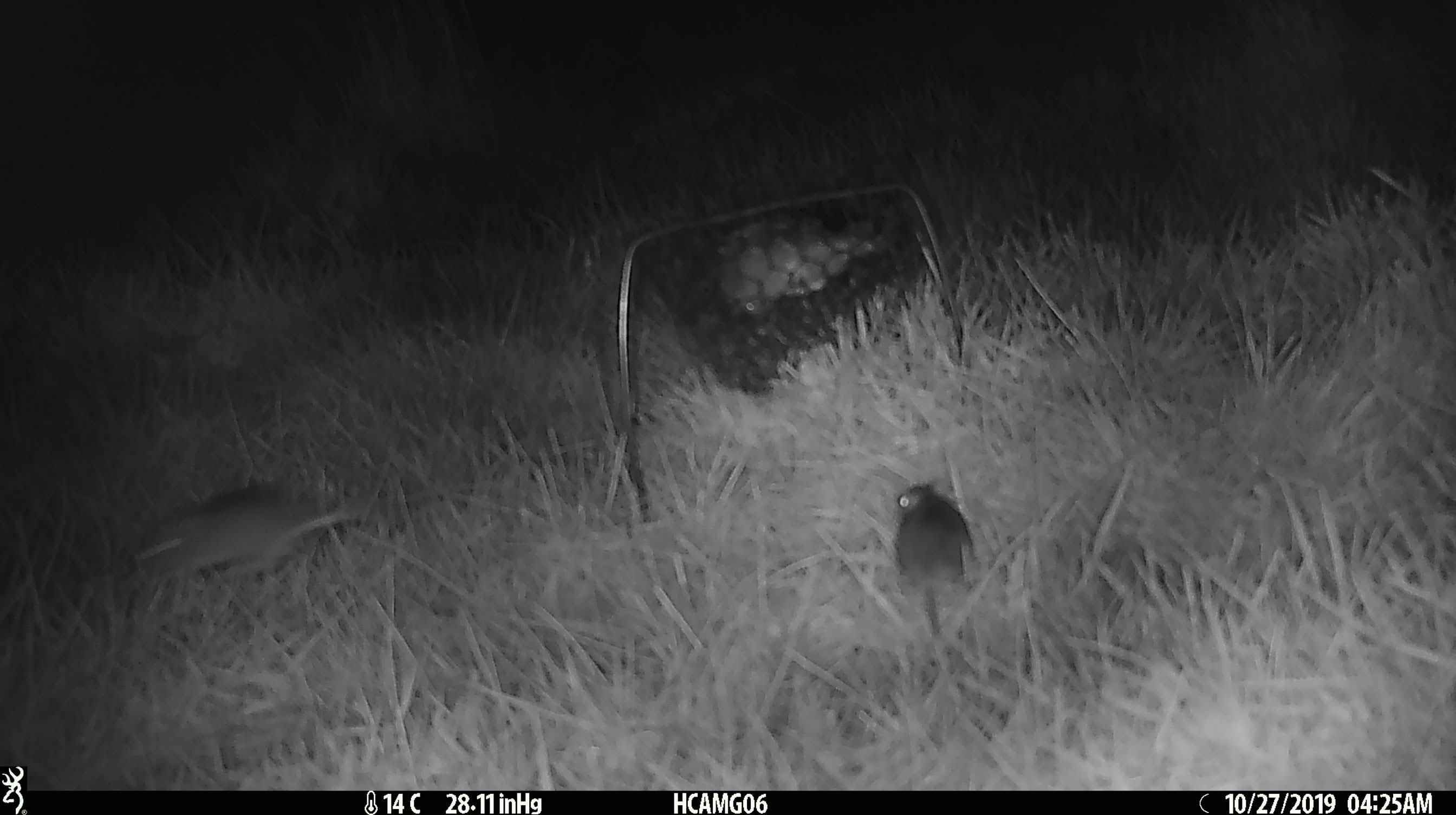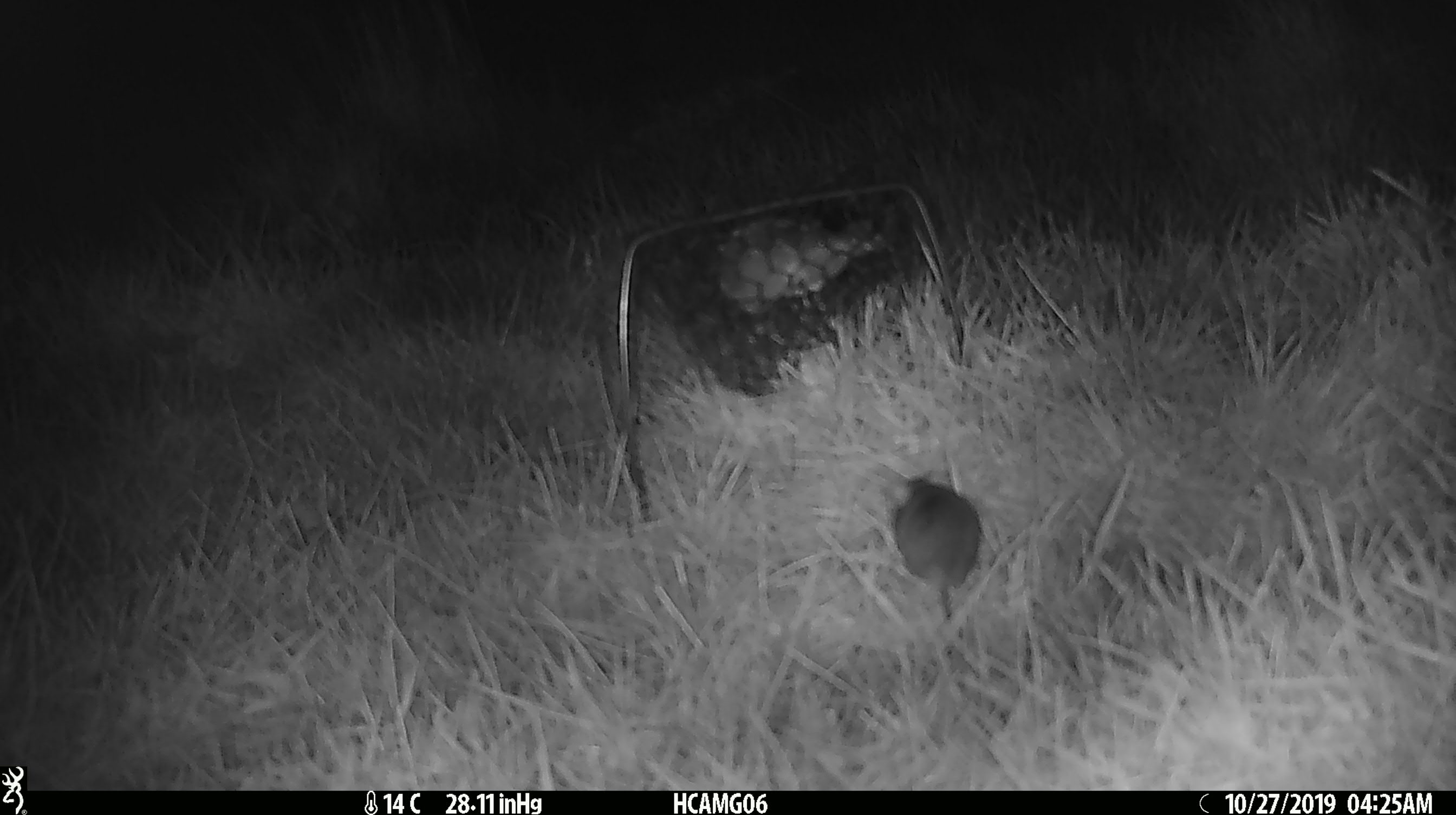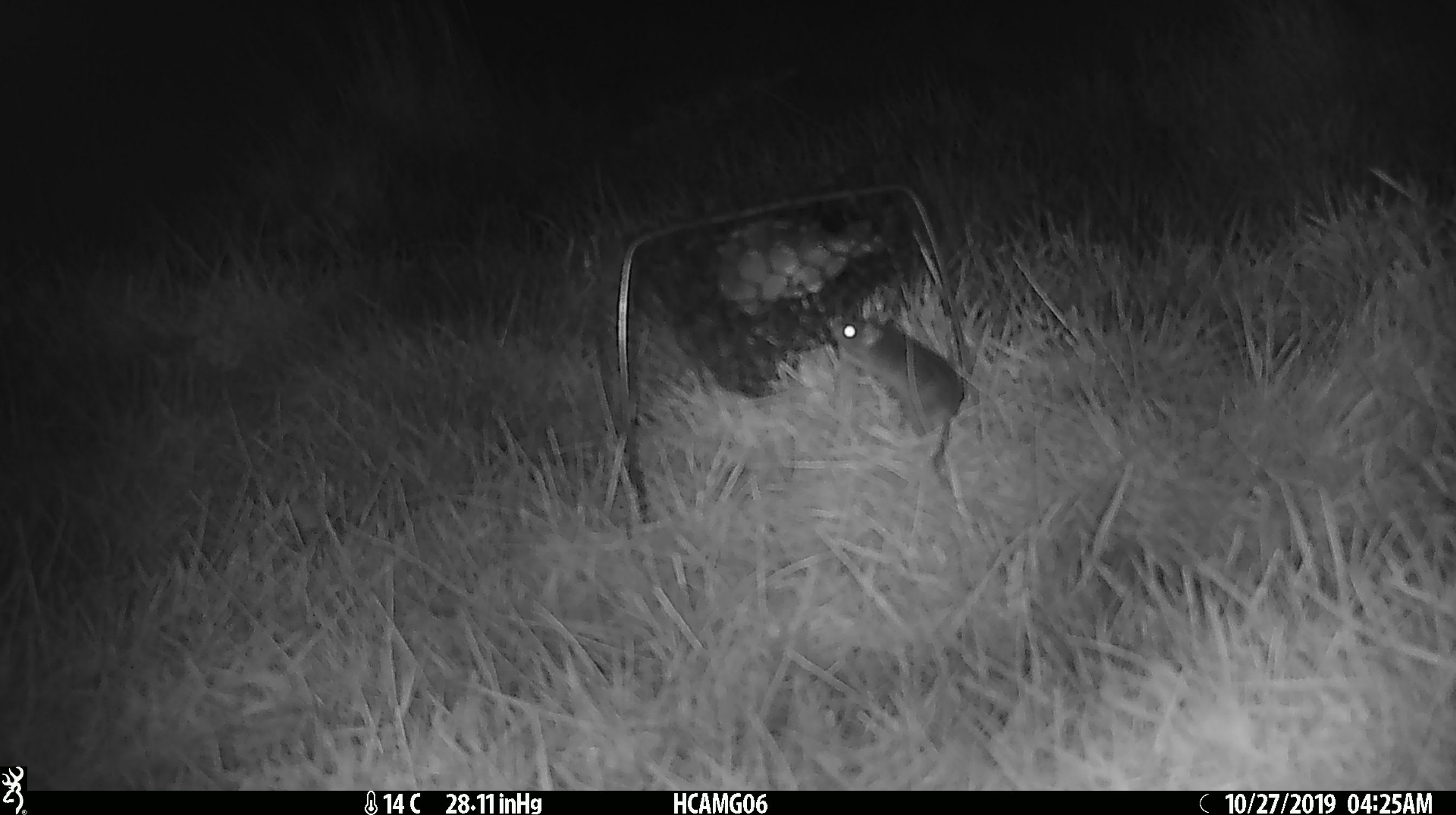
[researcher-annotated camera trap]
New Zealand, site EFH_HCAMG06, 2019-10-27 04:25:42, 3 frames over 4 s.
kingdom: Animalia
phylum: Chordata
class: Mammalia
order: Rodentia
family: Muridae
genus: Mus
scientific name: Mus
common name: mouse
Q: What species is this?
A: Mouse (Mus).